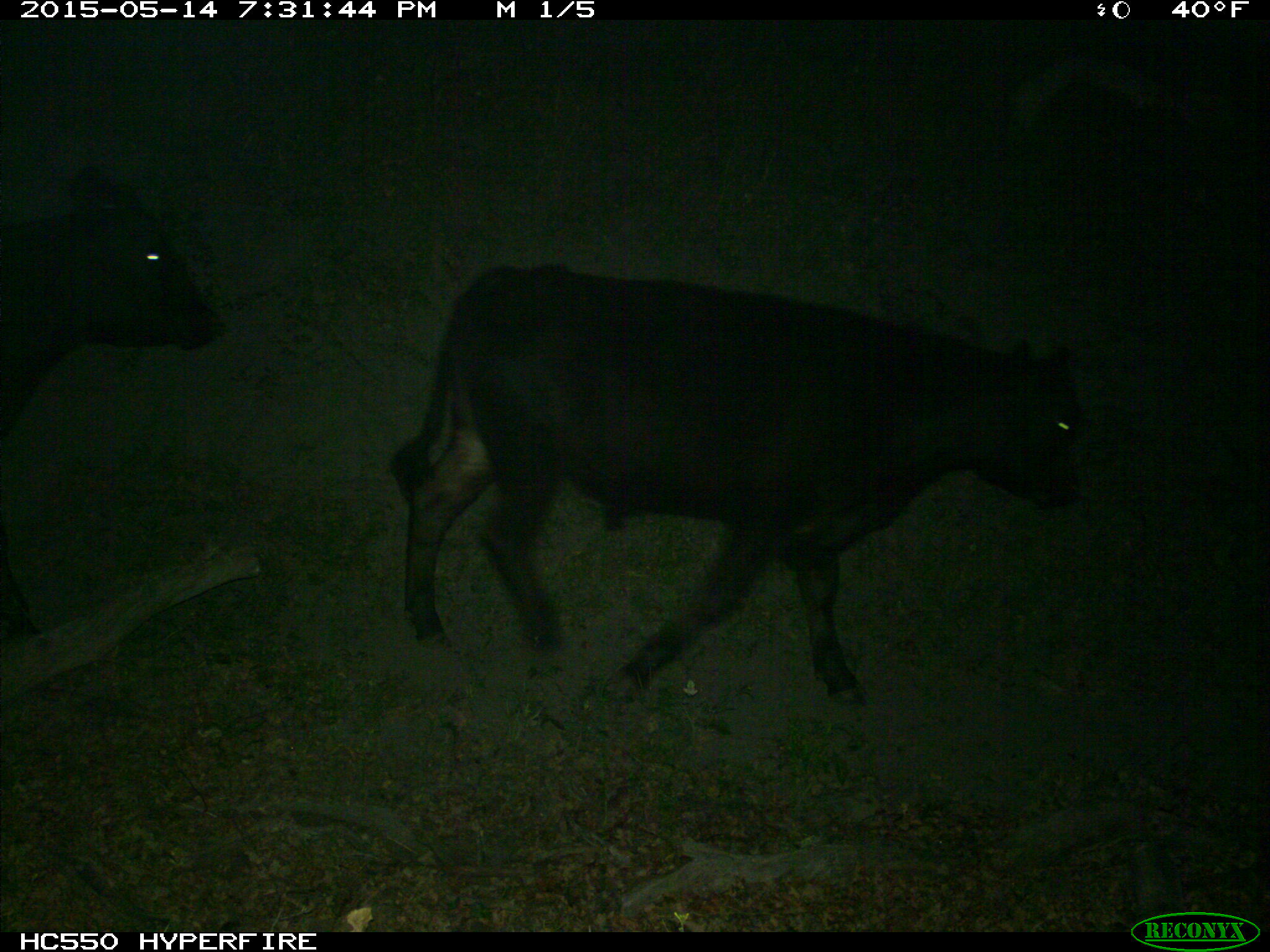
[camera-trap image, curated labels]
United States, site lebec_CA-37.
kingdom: Animalia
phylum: Chordata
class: Mammalia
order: Artiodactyla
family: Bovidae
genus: Bos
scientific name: Bos taurus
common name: domestic cow